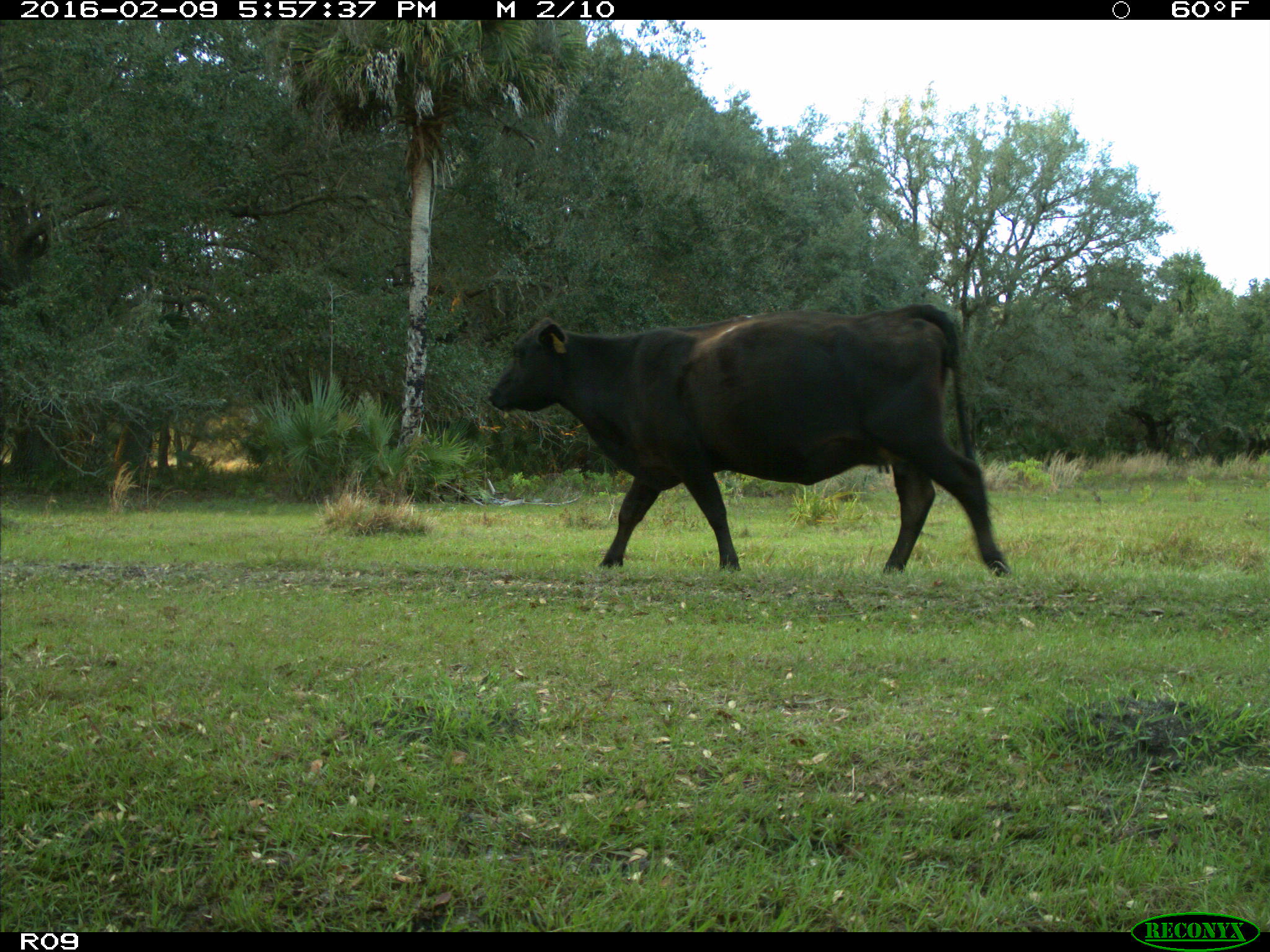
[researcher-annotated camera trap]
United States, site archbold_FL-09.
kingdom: Animalia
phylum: Chordata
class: Mammalia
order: Artiodactyla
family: Bovidae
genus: Bos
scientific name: Bos taurus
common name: domestic cow